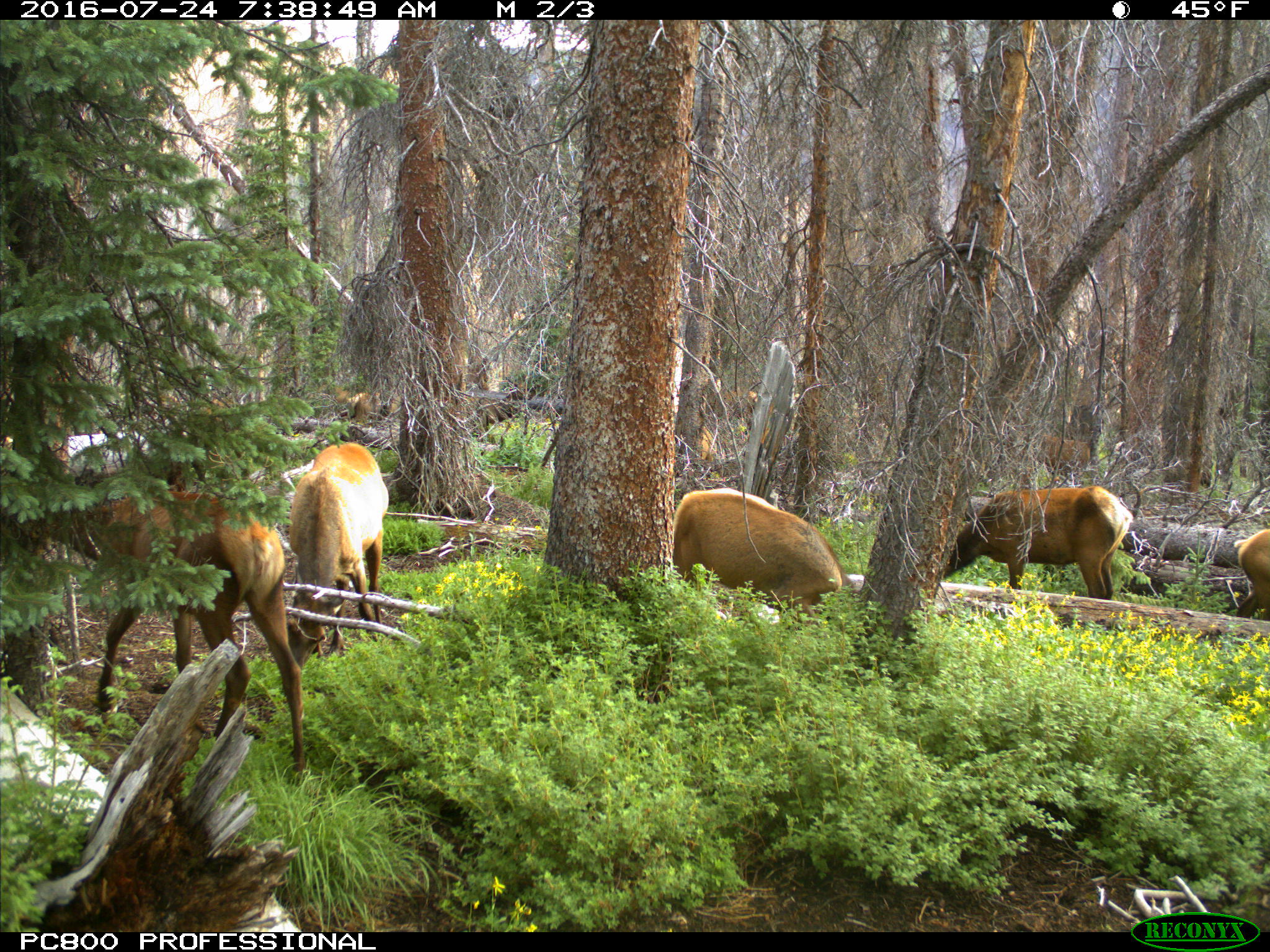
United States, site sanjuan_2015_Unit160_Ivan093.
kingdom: Animalia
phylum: Chordata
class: Mammalia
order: Artiodactyla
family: Cervidae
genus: Cervus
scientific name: Cervus elaphus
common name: red deer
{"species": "Cervus elaphus (red deer)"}